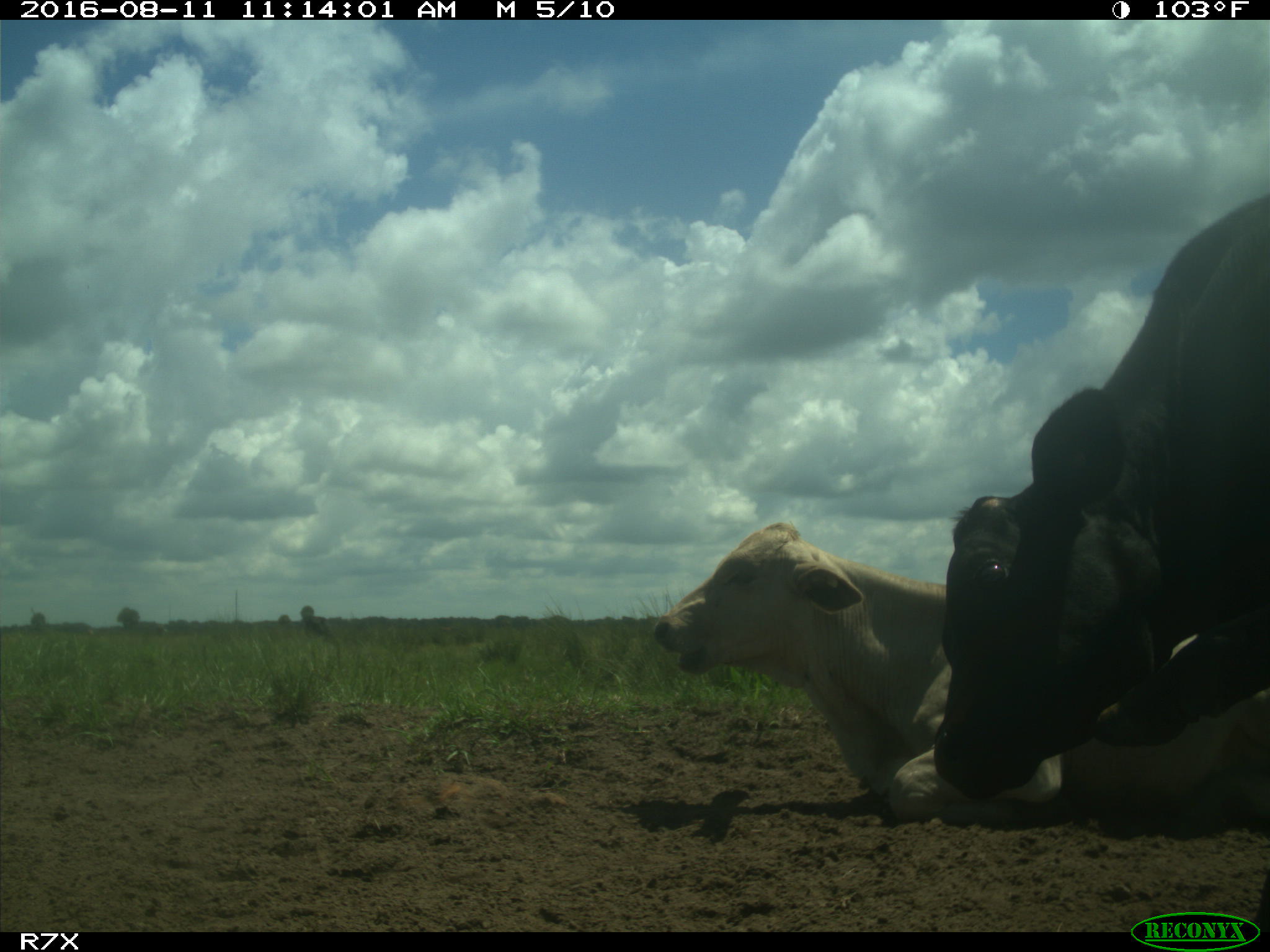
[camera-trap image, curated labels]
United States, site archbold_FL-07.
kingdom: Animalia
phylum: Chordata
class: Mammalia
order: Artiodactyla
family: Bovidae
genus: Bos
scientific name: Bos taurus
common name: domestic cow